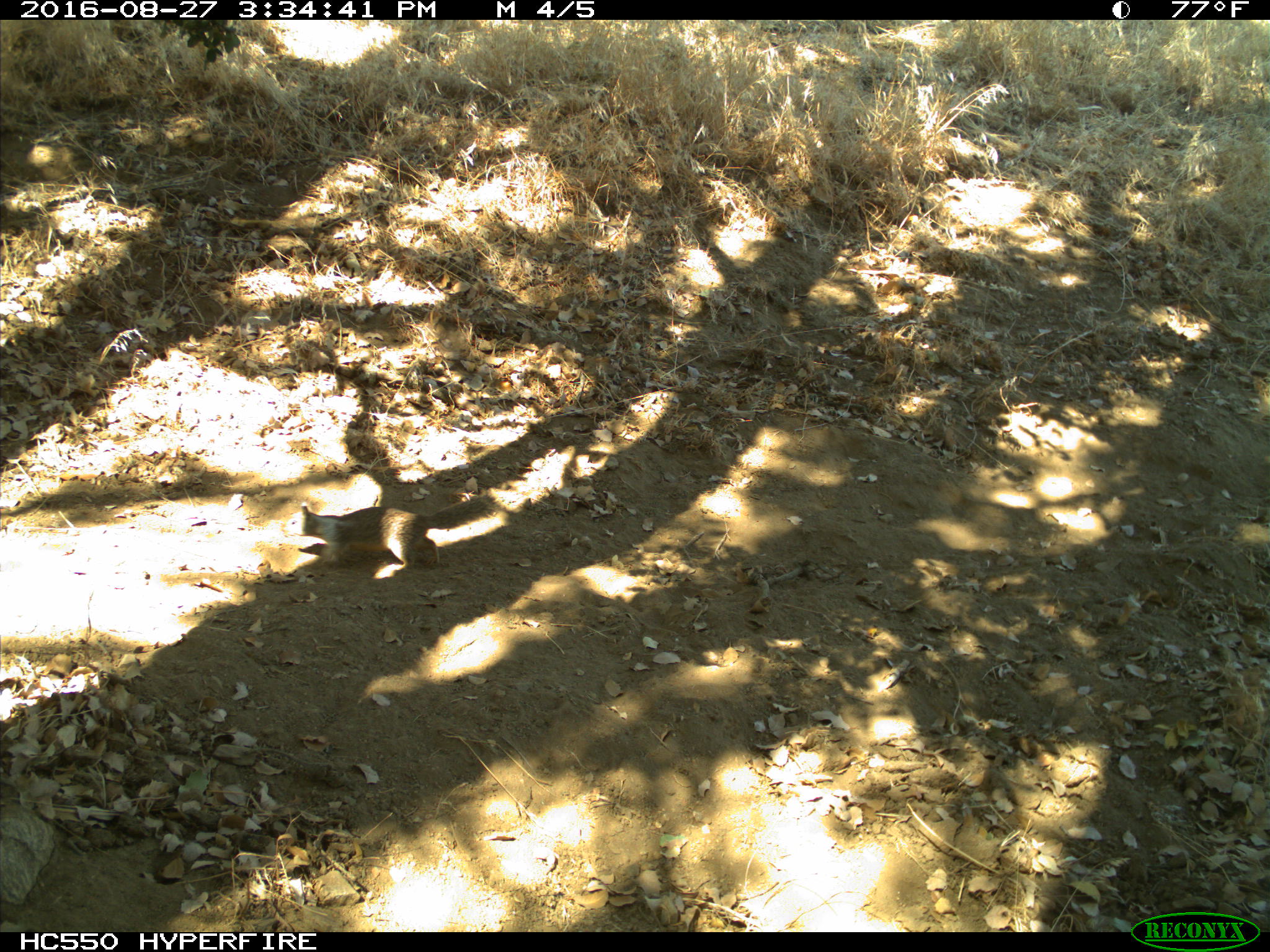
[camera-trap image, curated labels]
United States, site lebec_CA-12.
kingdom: Animalia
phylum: Chordata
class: Mammalia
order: Rodentia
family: Sciuridae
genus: Otospermophilus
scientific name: Otospermophilus beecheyi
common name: california ground squirrel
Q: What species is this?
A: Otospermophilus beecheyi (california ground squirrel).